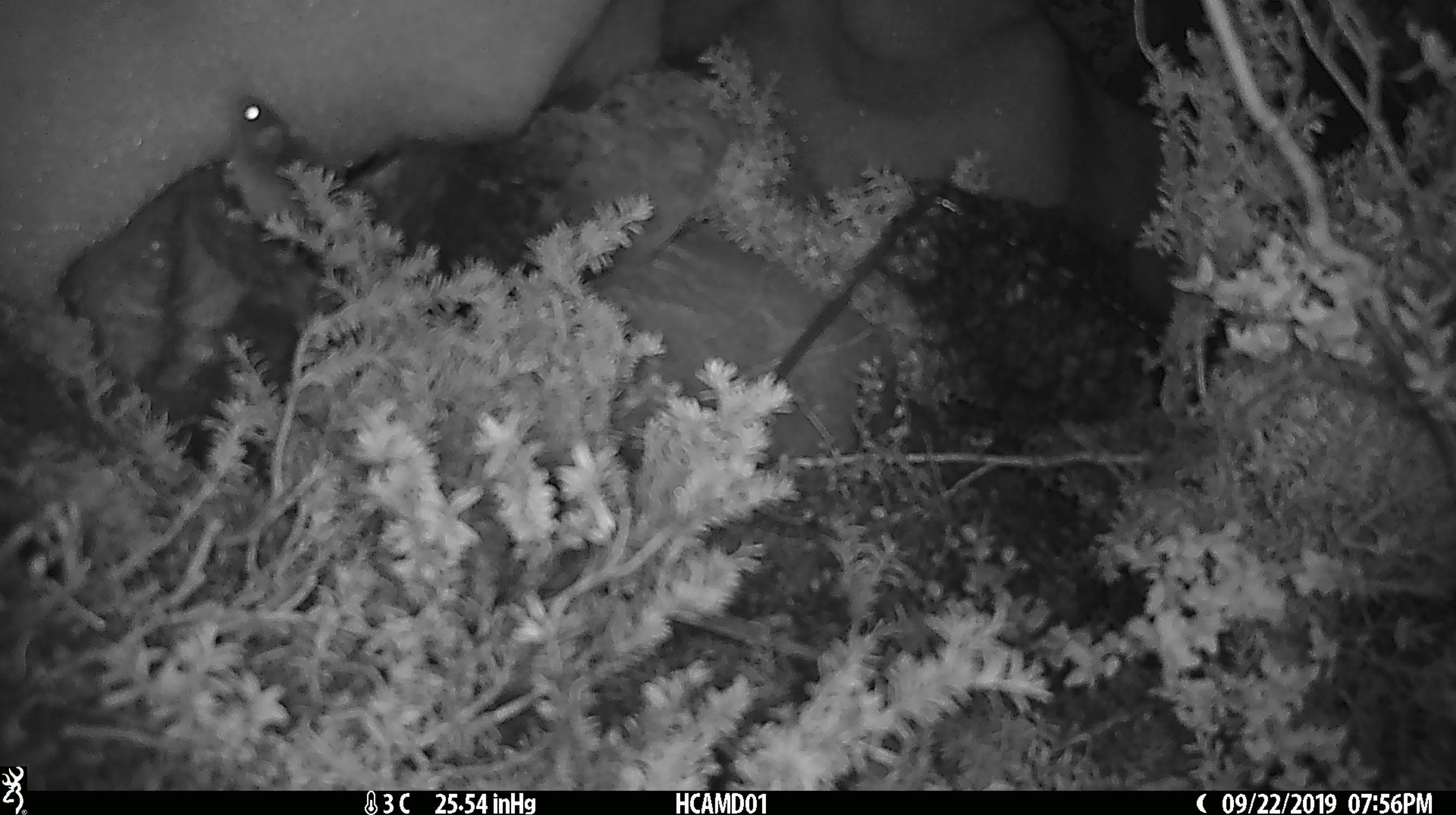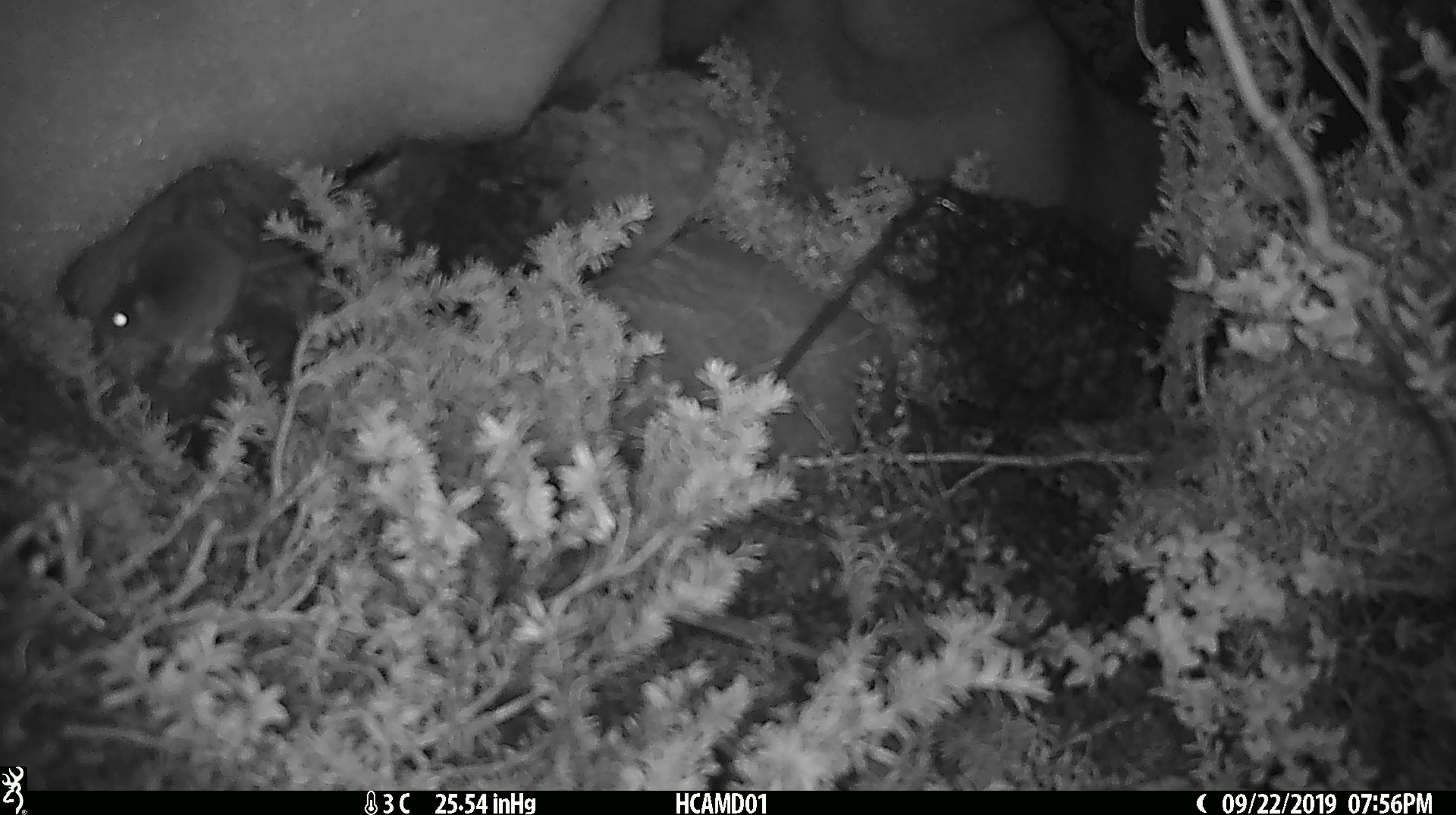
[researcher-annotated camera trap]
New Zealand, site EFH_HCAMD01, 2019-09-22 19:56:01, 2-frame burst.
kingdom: Animalia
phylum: Chordata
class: Mammalia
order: Rodentia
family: Muridae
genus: Mus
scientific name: Mus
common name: mouse